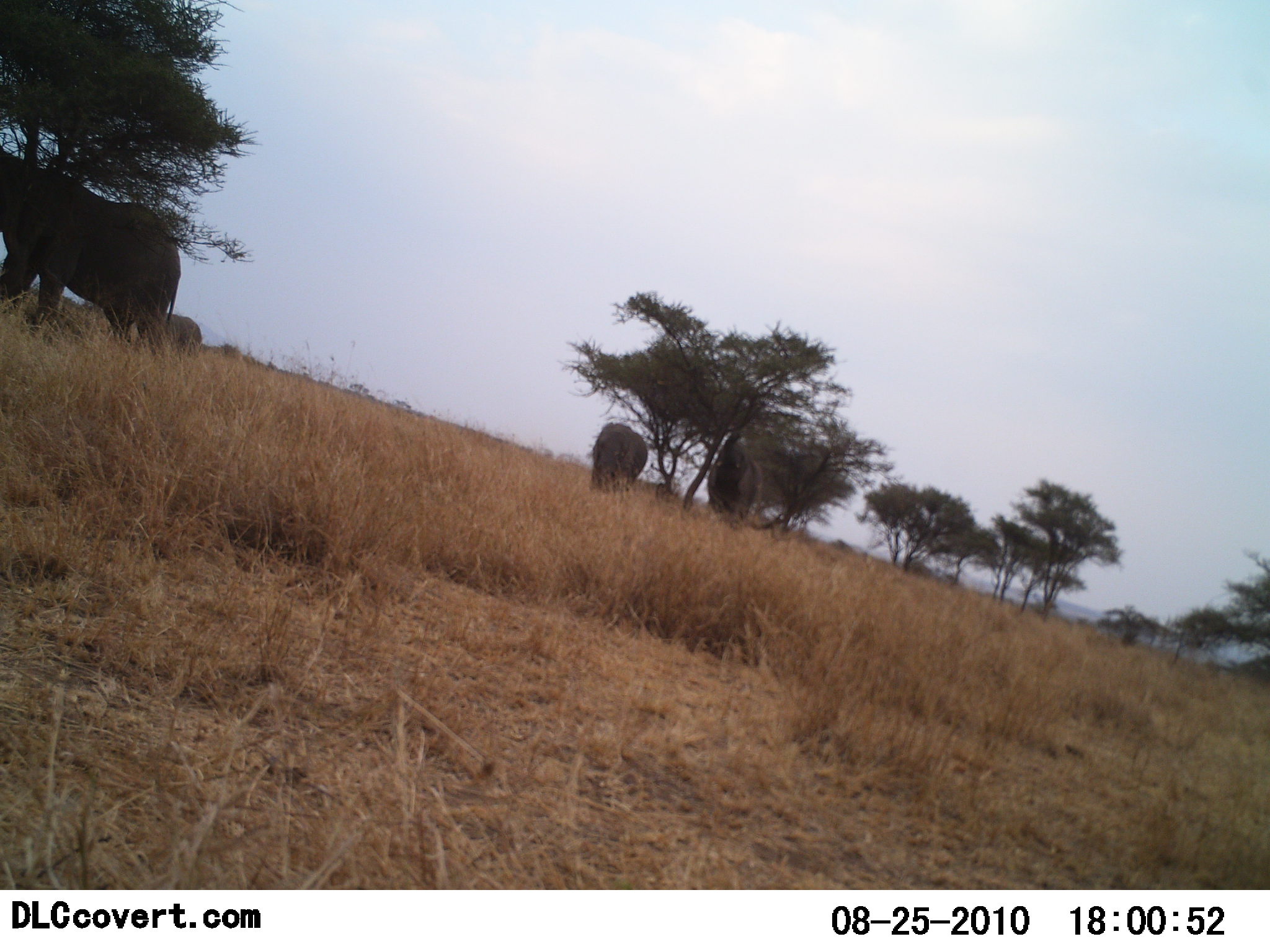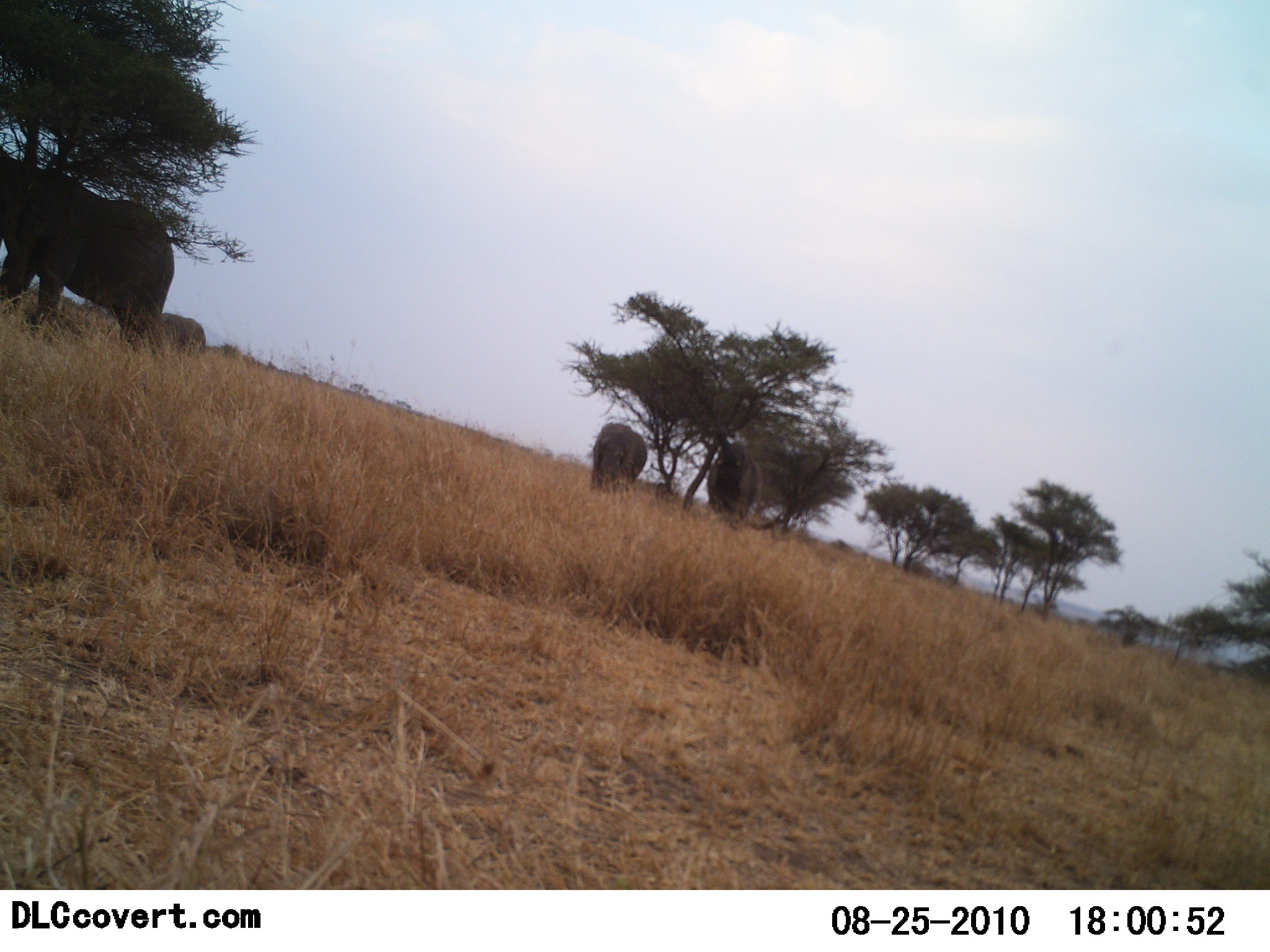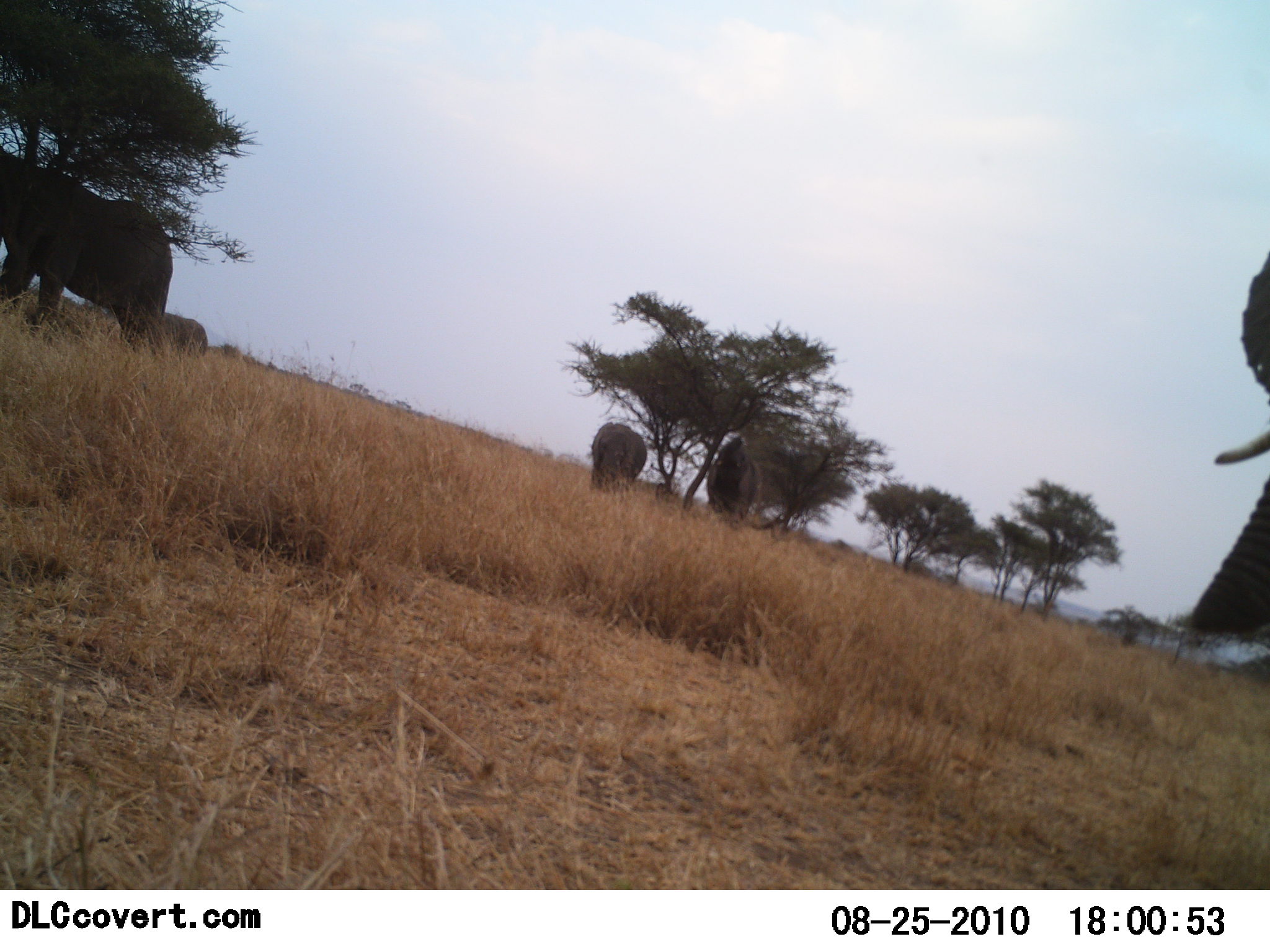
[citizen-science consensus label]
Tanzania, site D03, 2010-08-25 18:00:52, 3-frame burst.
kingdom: Animalia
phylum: Chordata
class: Mammalia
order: Proboscidea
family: Elephantidae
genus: Loxodonta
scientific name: Loxodonta africana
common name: african bush elephant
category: elephant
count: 5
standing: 67%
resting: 0%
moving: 57%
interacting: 5%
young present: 10%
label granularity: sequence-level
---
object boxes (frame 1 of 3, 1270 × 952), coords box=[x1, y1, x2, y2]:
animal: box=[0, 146, 182, 344]; box=[707, 436, 762, 527]; box=[592, 418, 647, 493]; box=[146, 313, 200, 350]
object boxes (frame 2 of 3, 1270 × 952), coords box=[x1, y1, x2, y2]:
animal: box=[0, 148, 175, 356]; box=[708, 439, 763, 526]; box=[592, 422, 648, 492]; box=[153, 308, 208, 349]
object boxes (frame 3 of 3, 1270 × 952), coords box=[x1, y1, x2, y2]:
animal: box=[0, 149, 172, 344]; box=[1189, 250, 1270, 639]; box=[706, 436, 761, 522]; box=[591, 422, 649, 490]; box=[154, 311, 208, 357]